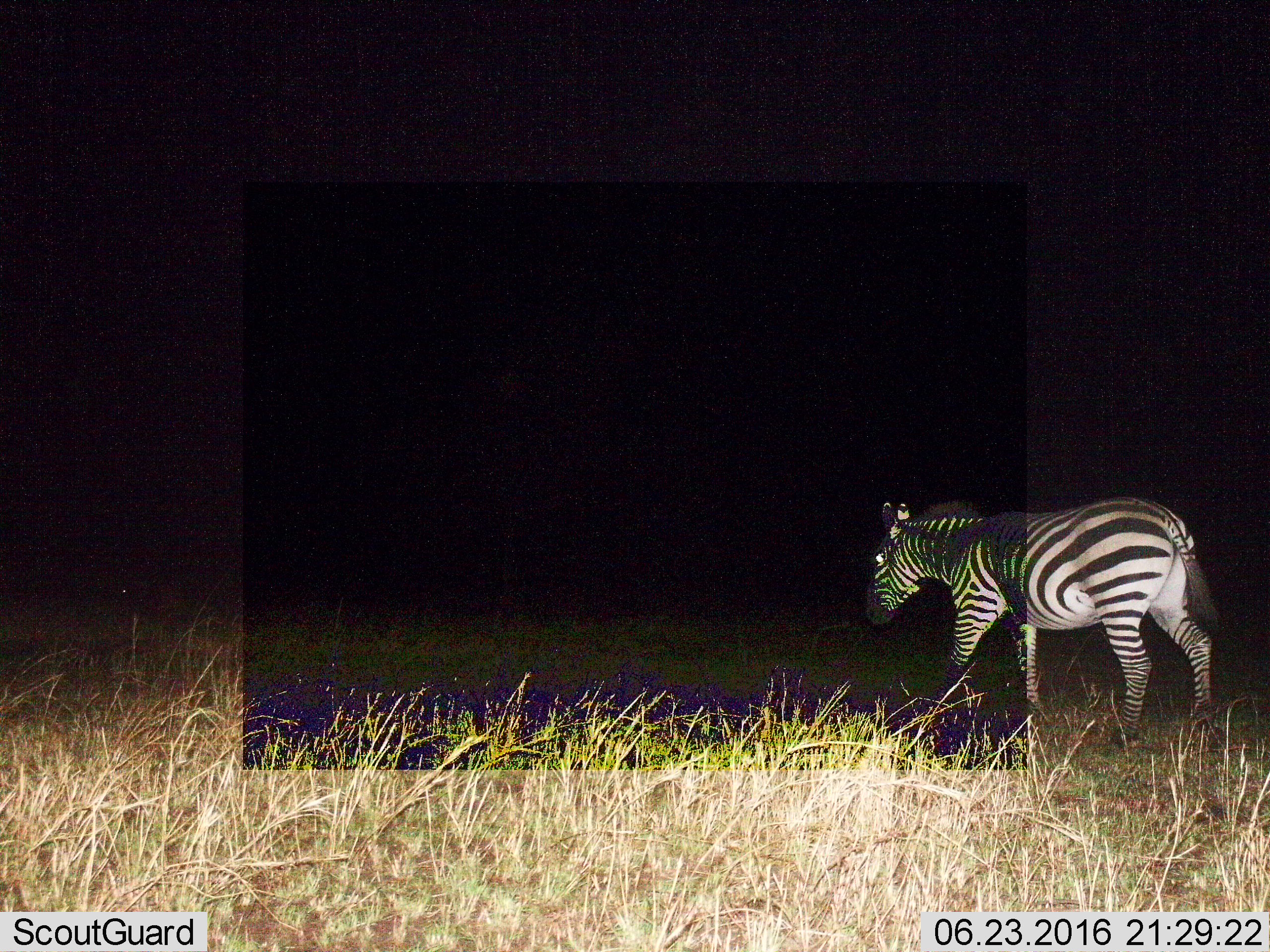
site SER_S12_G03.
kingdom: Animalia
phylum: Chordata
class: Mammalia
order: Perissodactyla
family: Equidae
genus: Equus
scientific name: Equus quagga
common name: plains zebra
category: zebraplains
Zebraplains (plains zebra) (Equus quagga), count 1. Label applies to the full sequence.